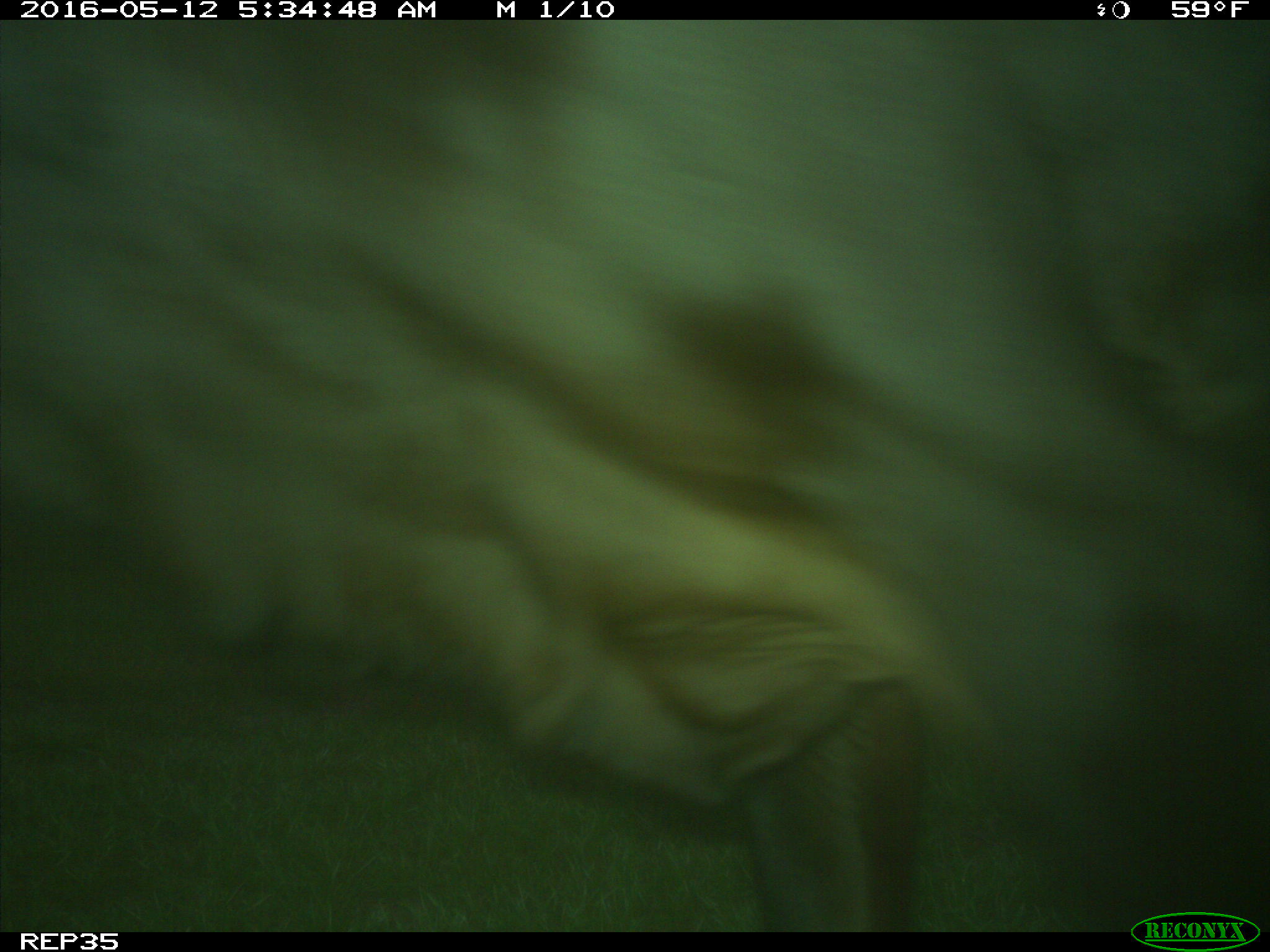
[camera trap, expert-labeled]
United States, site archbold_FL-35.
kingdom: Animalia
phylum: Chordata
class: Mammalia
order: Artiodactyla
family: Bovidae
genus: Bos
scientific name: Bos taurus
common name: domestic cow